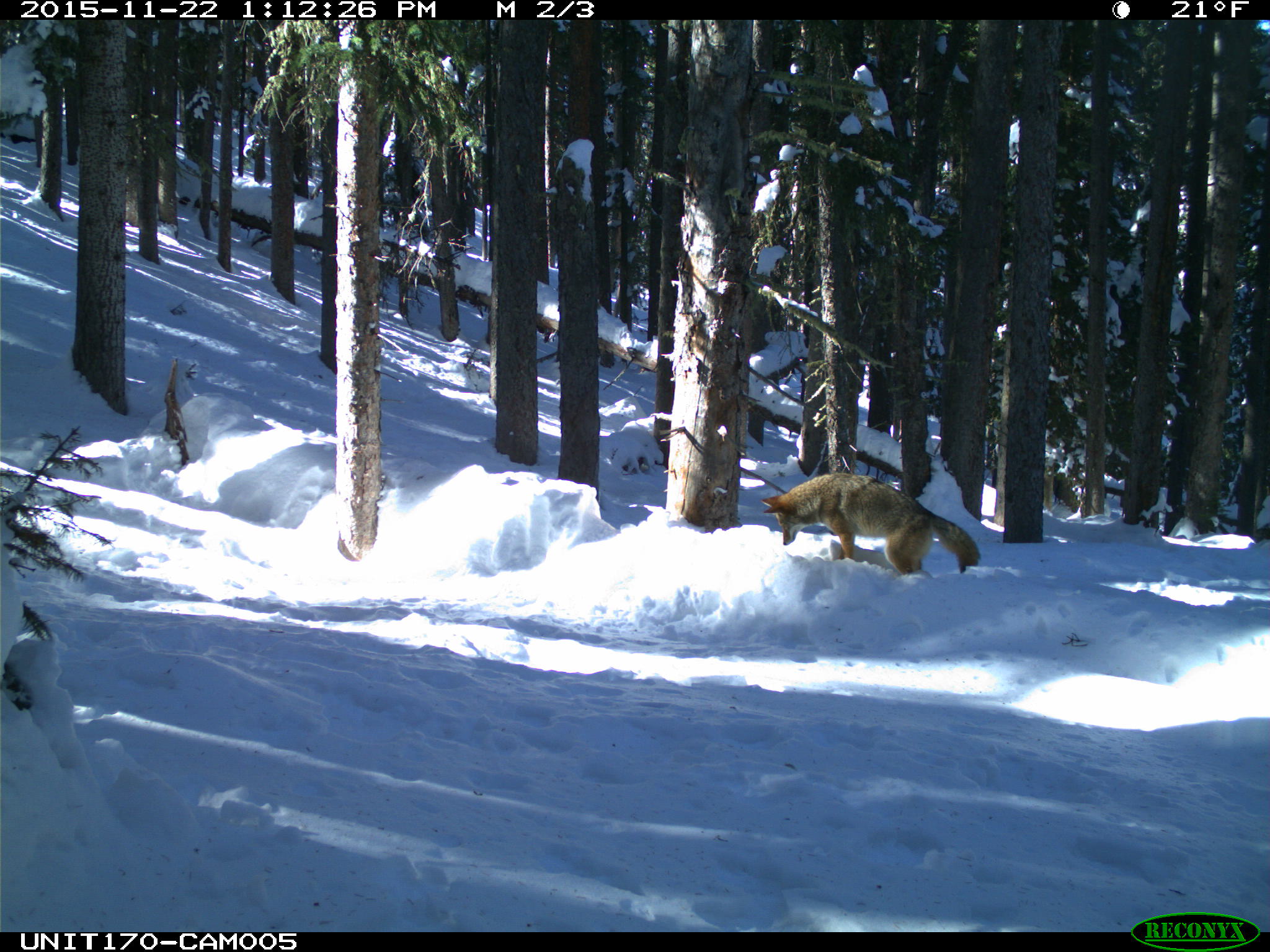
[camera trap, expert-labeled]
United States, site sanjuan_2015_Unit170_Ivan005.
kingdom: Animalia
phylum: Chordata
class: Mammalia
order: Carnivora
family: Canidae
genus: Canis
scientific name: Canis latrans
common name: coyote